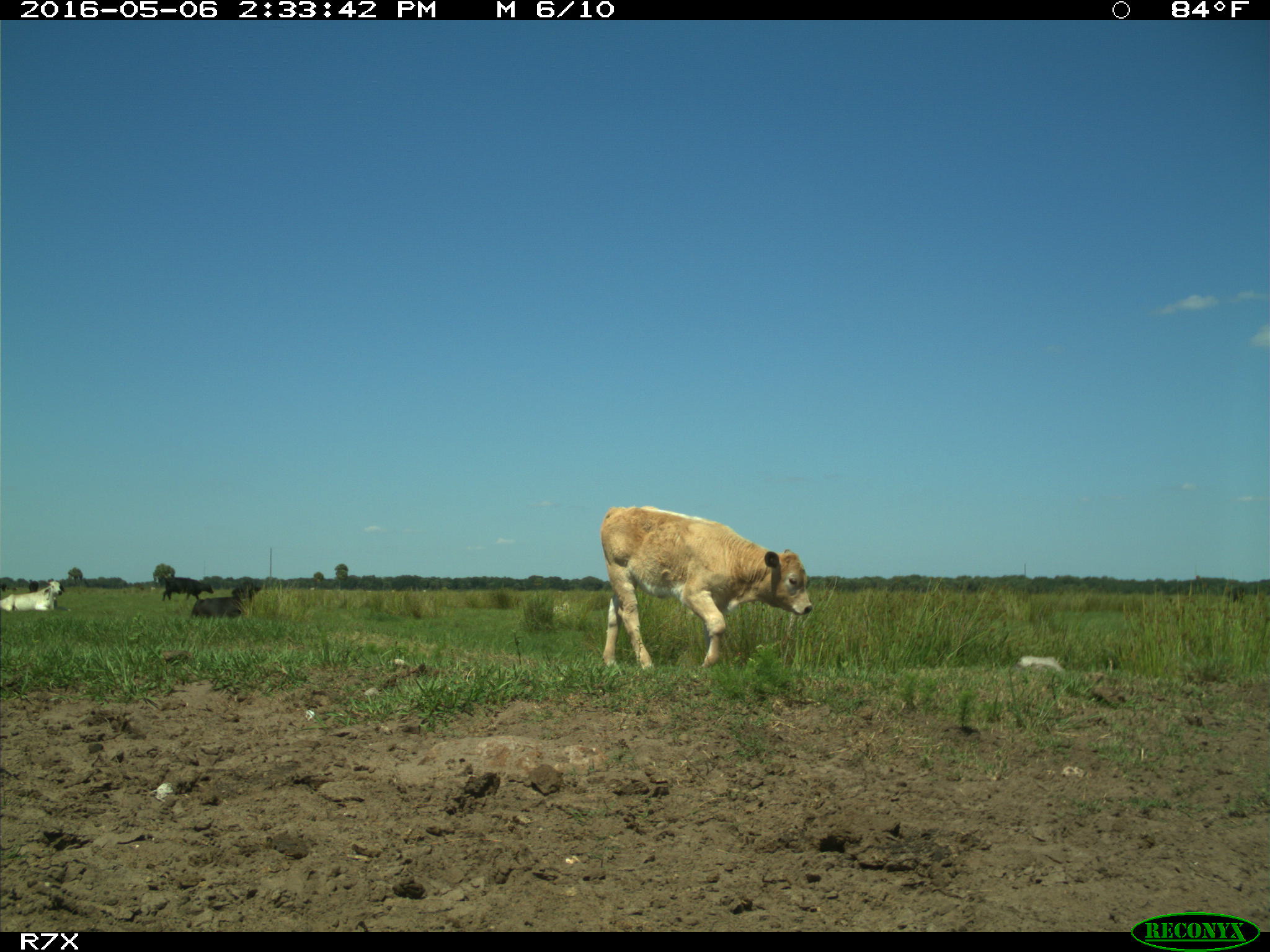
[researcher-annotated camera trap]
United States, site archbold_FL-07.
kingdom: Animalia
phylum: Chordata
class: Mammalia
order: Artiodactyla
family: Bovidae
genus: Bos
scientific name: Bos taurus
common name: domestic cow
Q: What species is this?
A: Bos taurus (domestic cow).